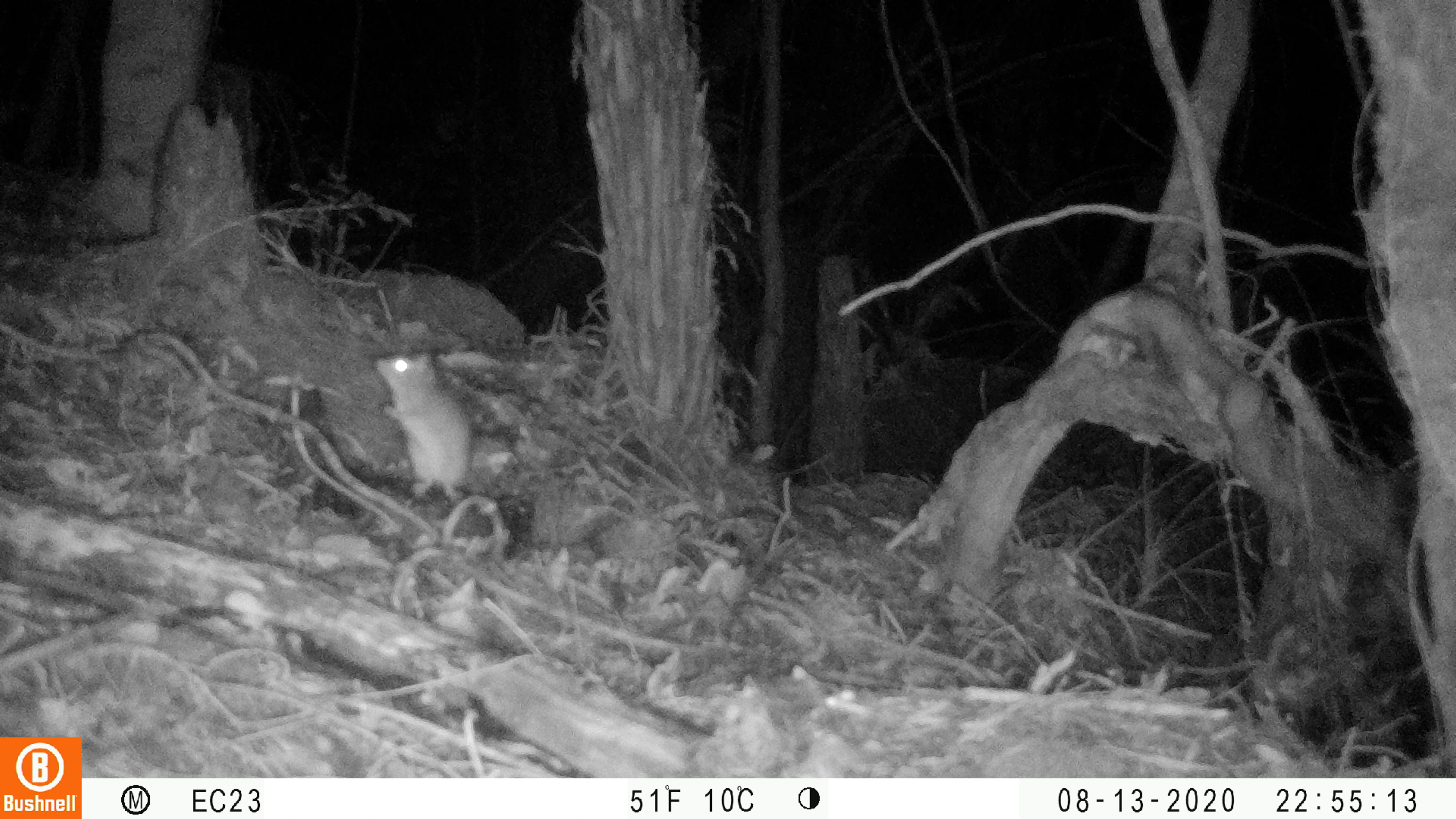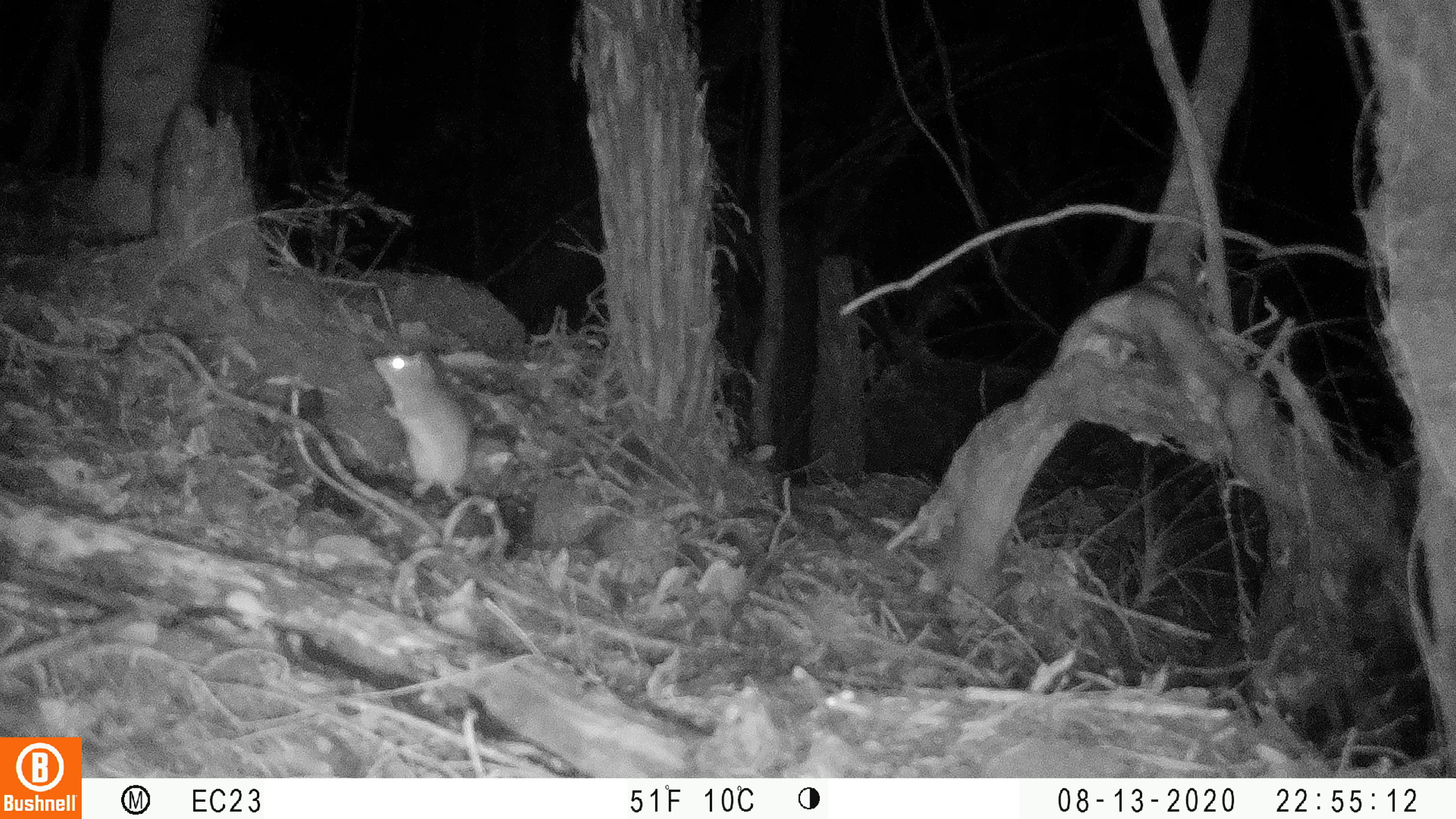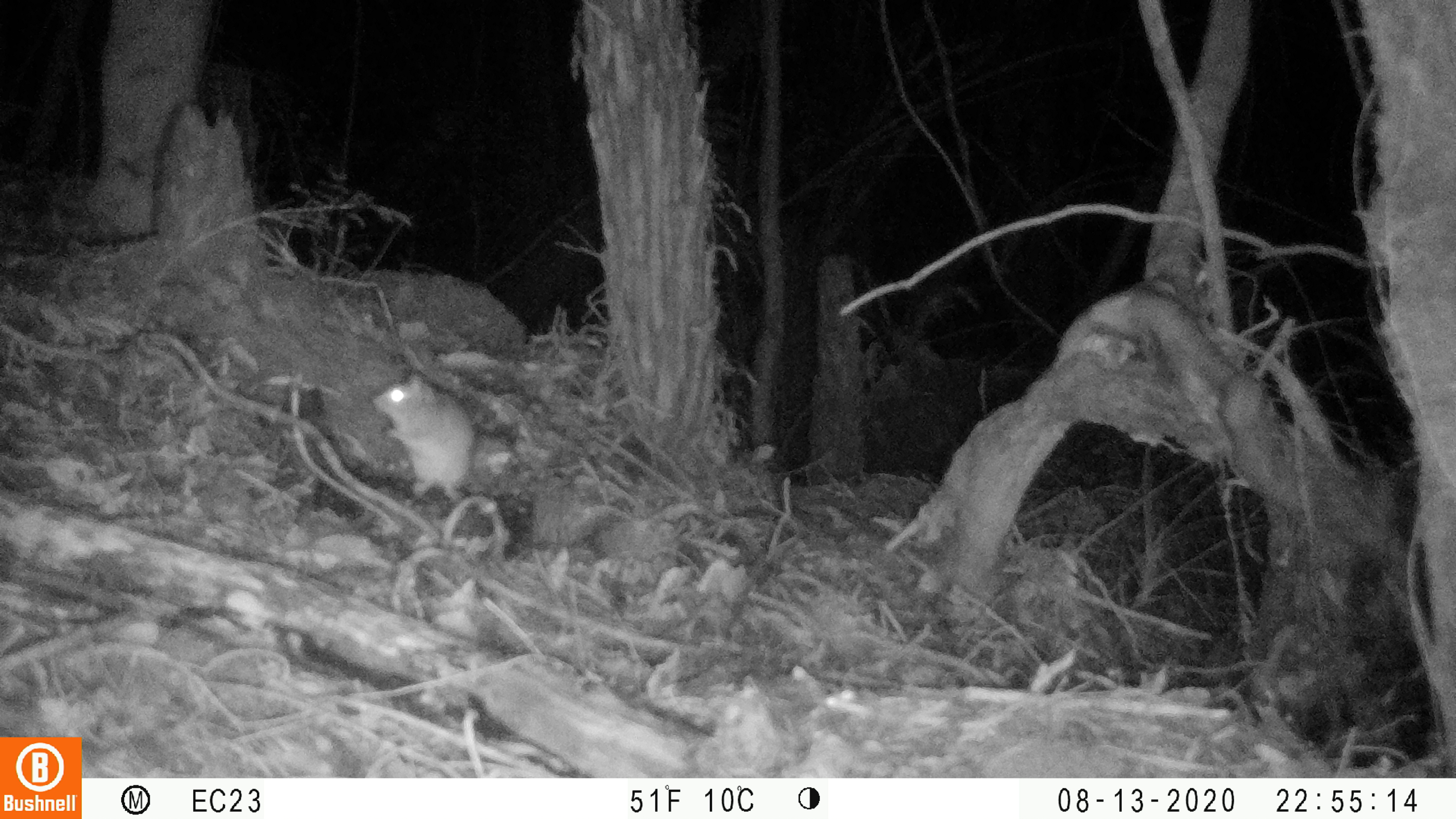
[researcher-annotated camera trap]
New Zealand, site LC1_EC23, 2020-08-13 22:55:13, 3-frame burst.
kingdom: Animalia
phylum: Chordata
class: Mammalia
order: Rodentia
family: Muridae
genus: Rattus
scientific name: Rattus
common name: rat